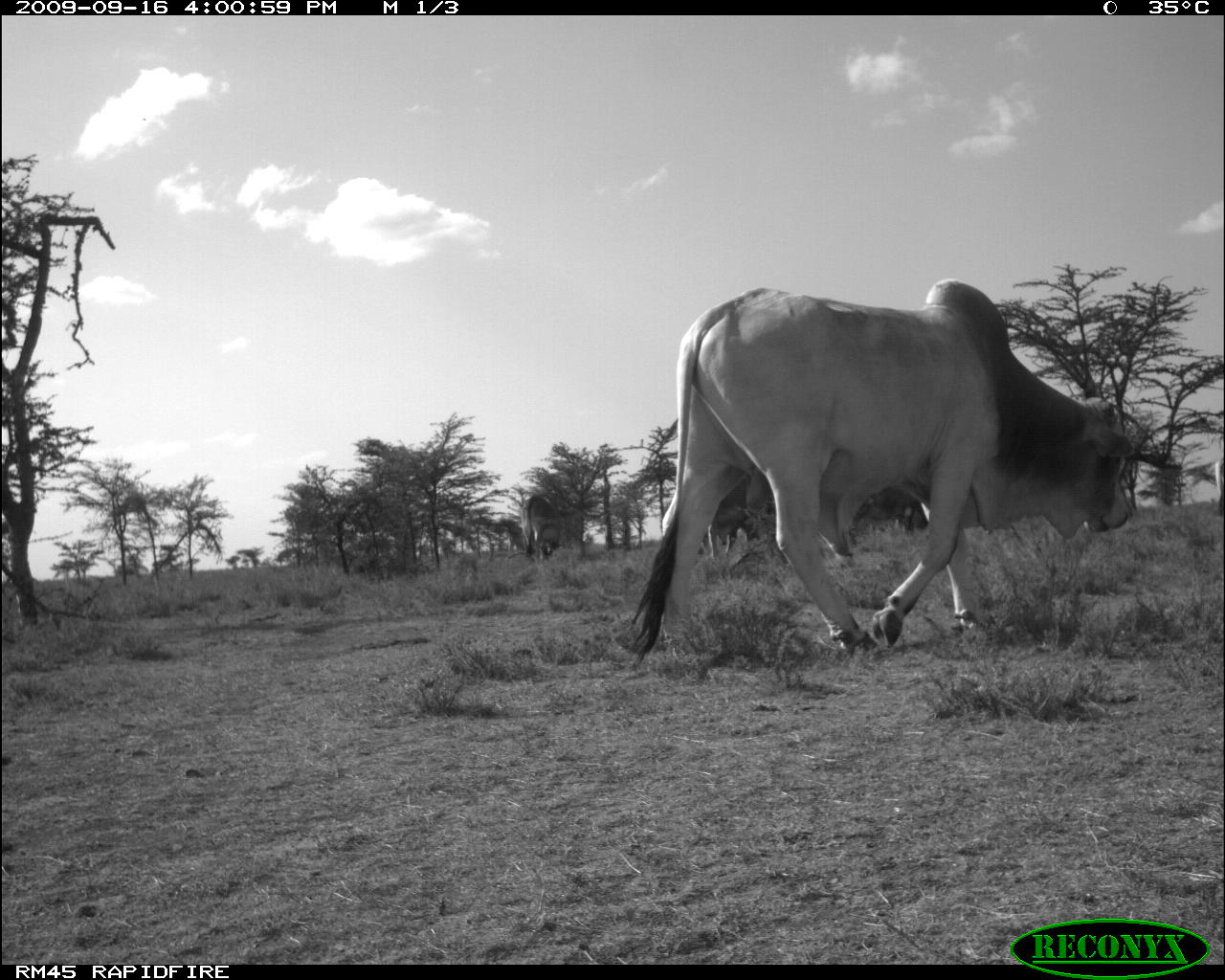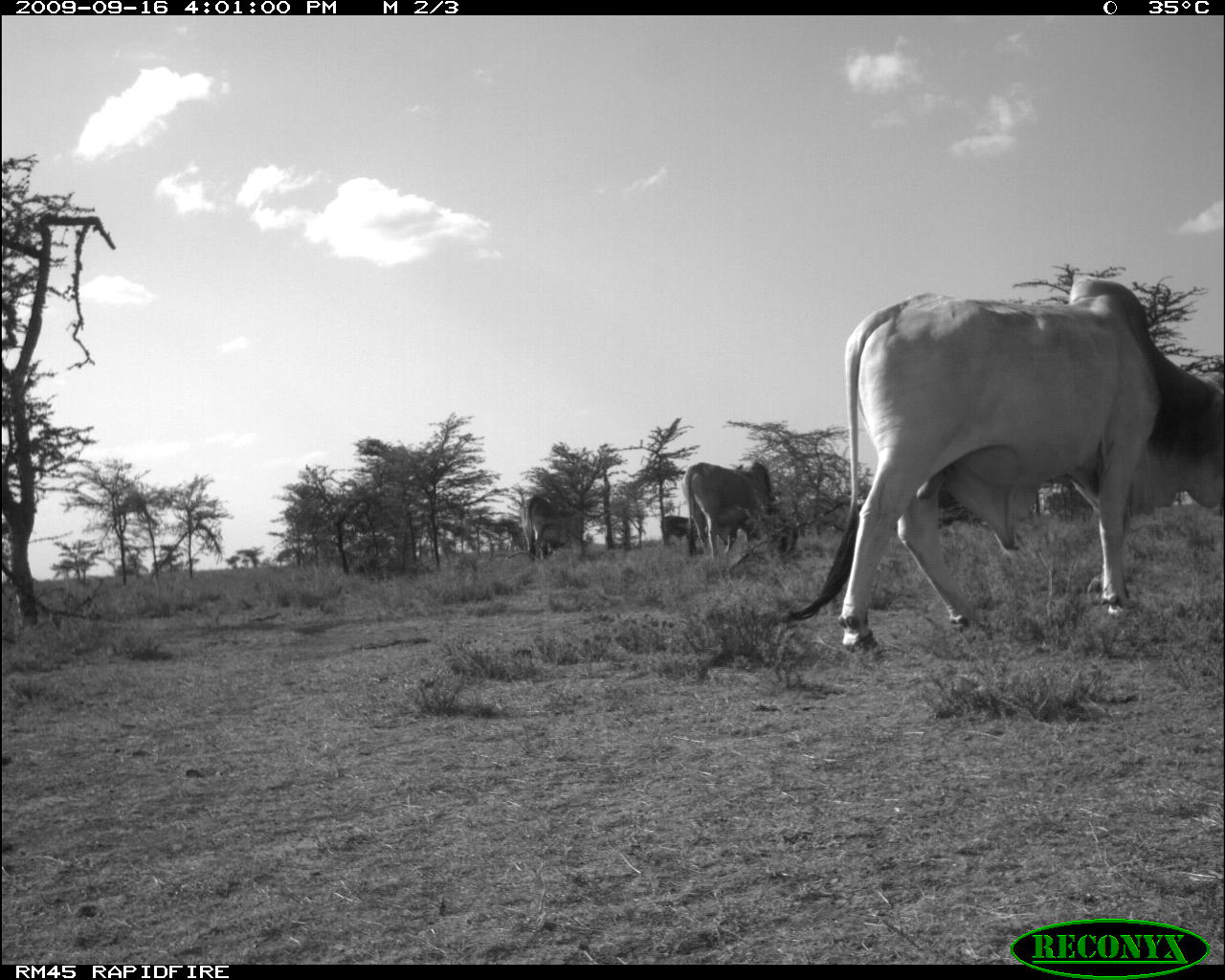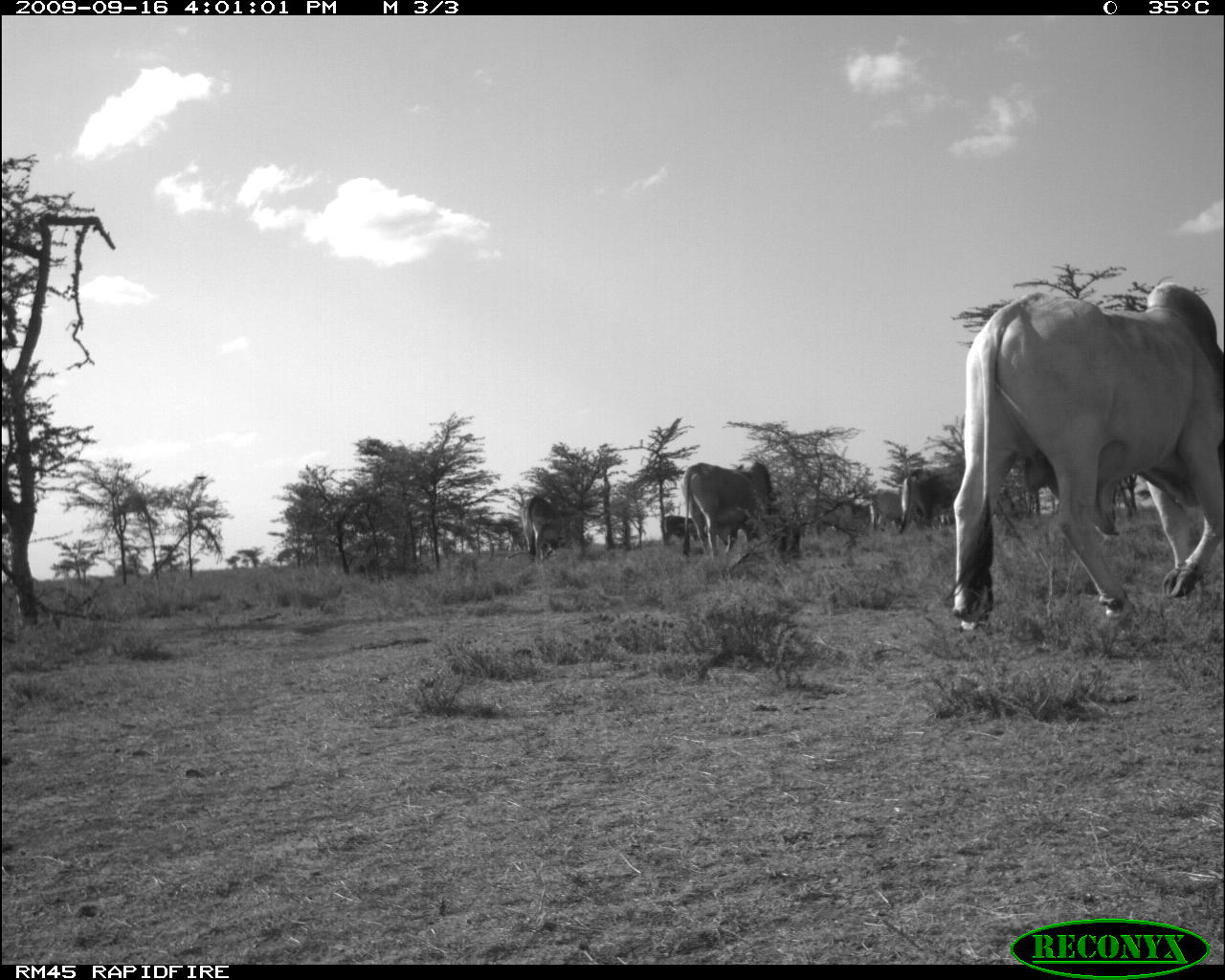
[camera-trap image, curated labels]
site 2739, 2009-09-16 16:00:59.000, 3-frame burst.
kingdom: Animalia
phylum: Chordata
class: Mammalia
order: Artiodactyla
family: Bovidae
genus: Bos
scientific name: Bos taurus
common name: domestic cattle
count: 2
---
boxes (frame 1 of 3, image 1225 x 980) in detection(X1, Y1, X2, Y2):
bos taurus: detection(644, 284, 1138, 666); detection(701, 473, 784, 556); detection(523, 494, 560, 561); detection(1214, 455, 1225, 518)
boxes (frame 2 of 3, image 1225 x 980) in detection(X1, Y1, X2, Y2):
bos taurus: detection(781, 278, 1225, 650); detection(688, 458, 799, 564); detection(520, 498, 564, 563); detection(653, 515, 694, 551)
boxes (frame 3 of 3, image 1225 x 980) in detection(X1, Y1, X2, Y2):
bos taurus: detection(945, 281, 1225, 633); detection(681, 460, 798, 558); detection(897, 471, 954, 538); detection(518, 496, 566, 566); detection(808, 496, 864, 542); detection(861, 489, 904, 538); detection(654, 514, 690, 549)